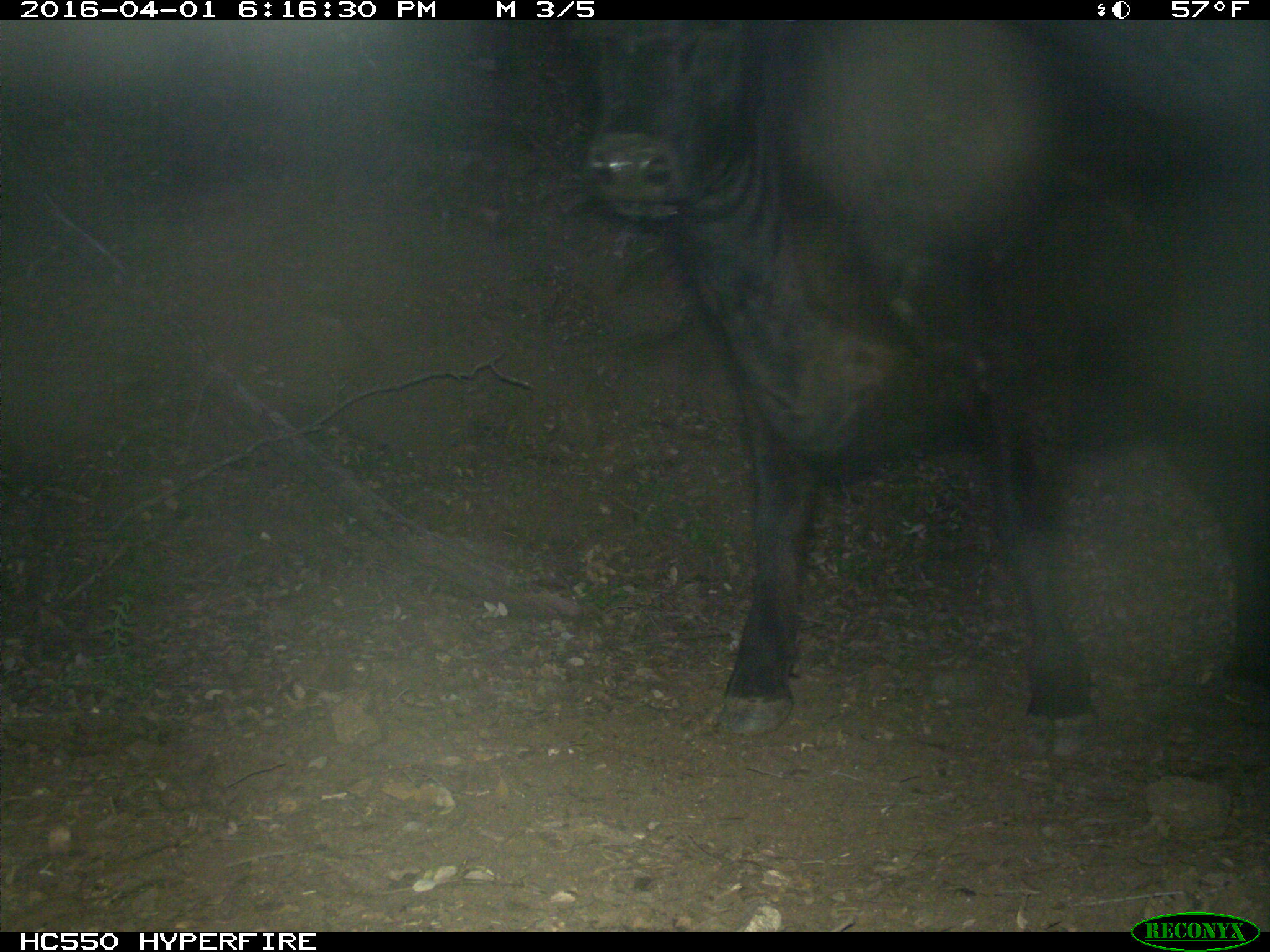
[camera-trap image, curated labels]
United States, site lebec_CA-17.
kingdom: Animalia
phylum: Chordata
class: Mammalia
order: Artiodactyla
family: Bovidae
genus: Bos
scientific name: Bos taurus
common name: domestic cow